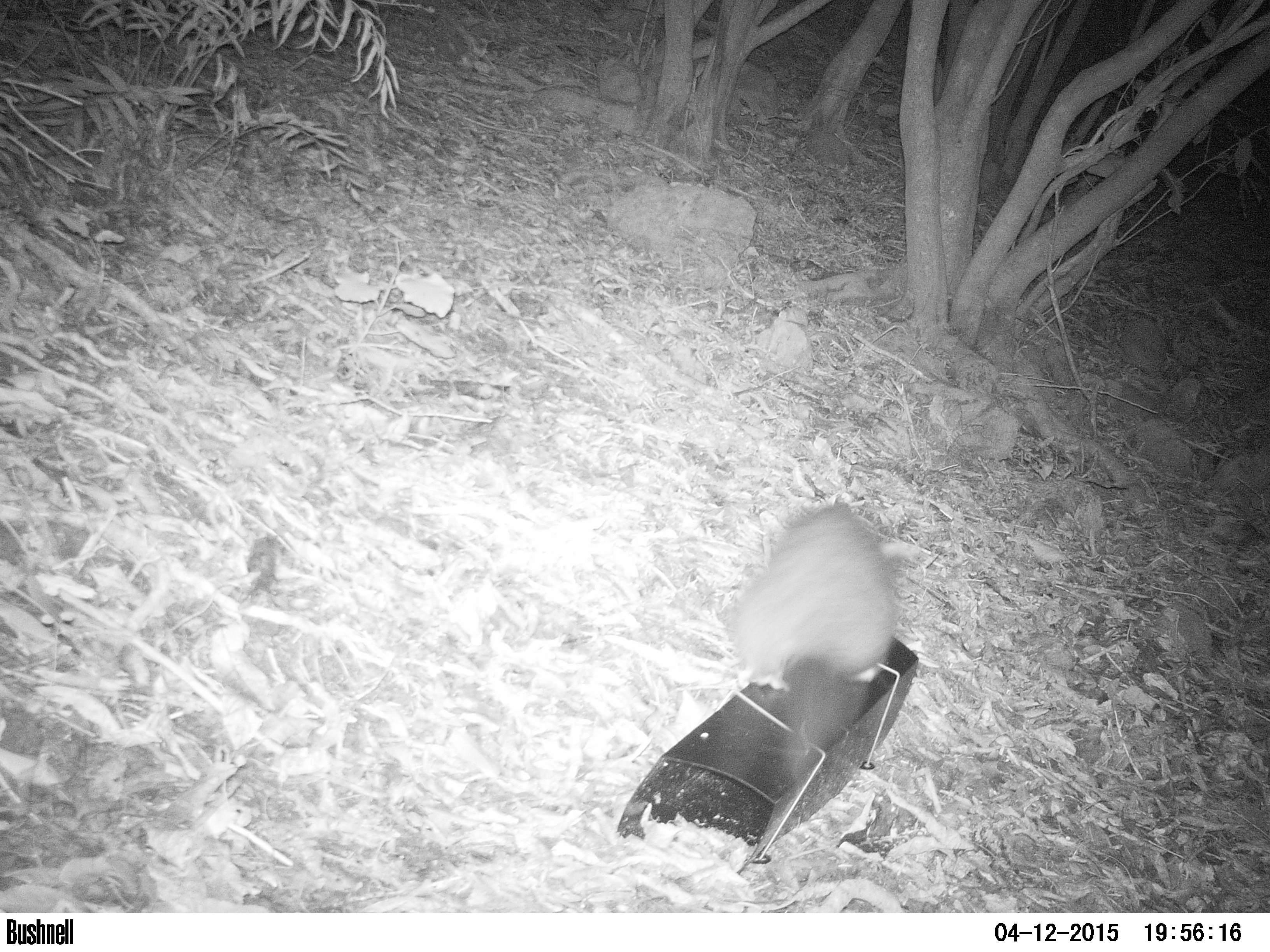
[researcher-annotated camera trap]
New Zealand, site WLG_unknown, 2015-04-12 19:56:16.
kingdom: Animalia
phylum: Chordata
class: Mammalia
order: Diprotodontia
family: Phalangeridae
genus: Trichosurus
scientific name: Trichosurus vulpecula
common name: common brushtail possum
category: possum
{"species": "possum (common brushtail possum) (Trichosurus vulpecula)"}